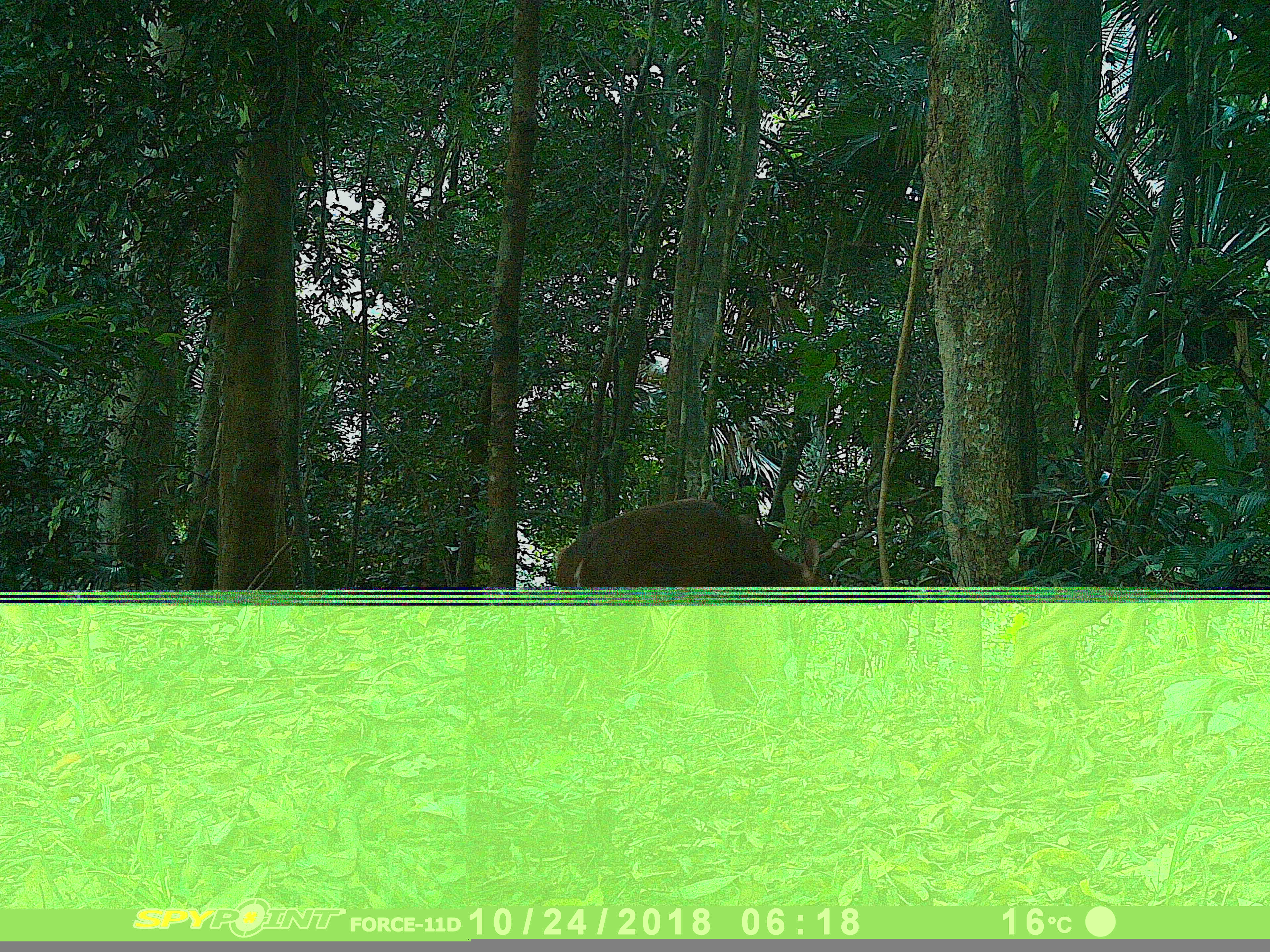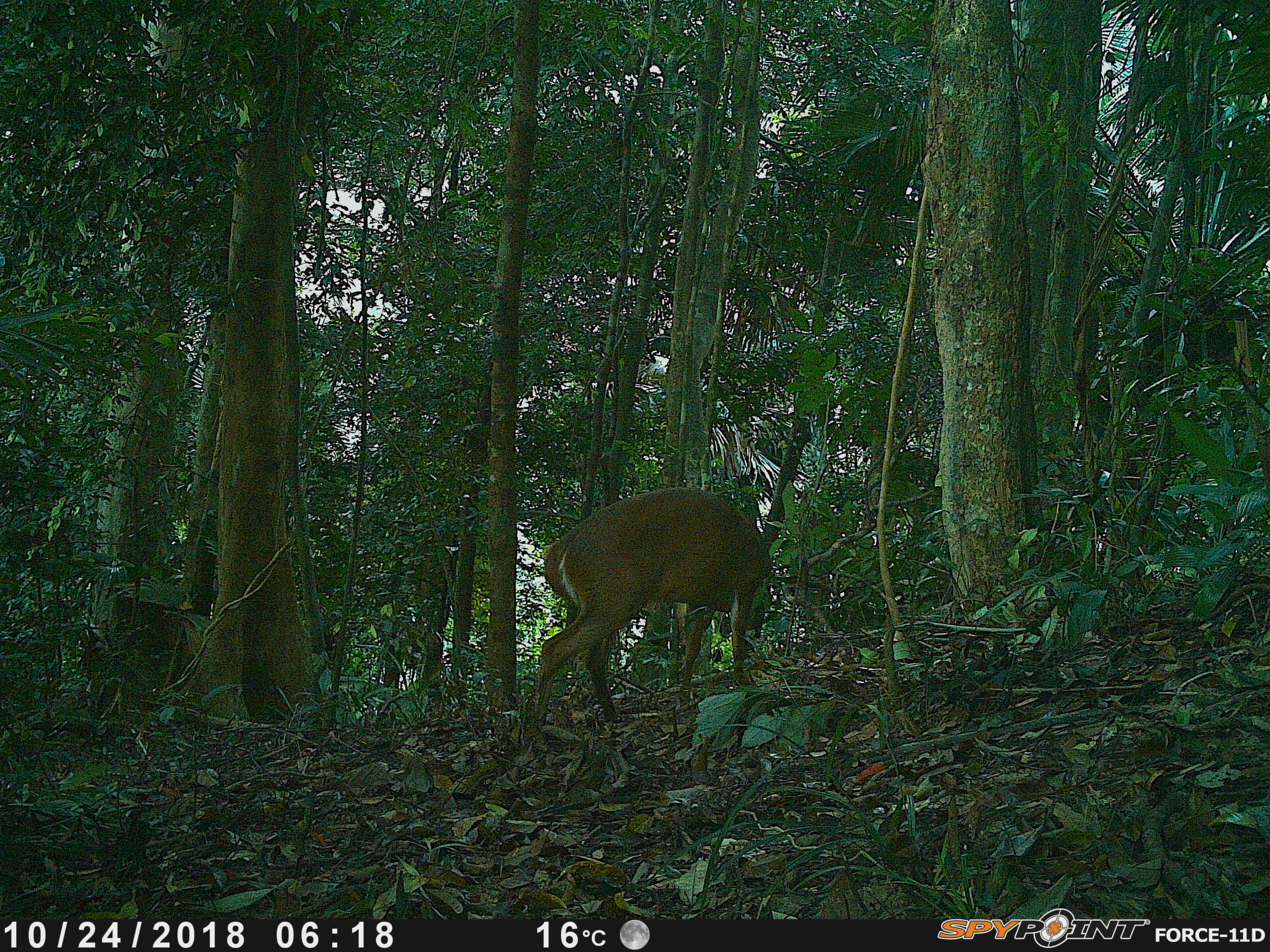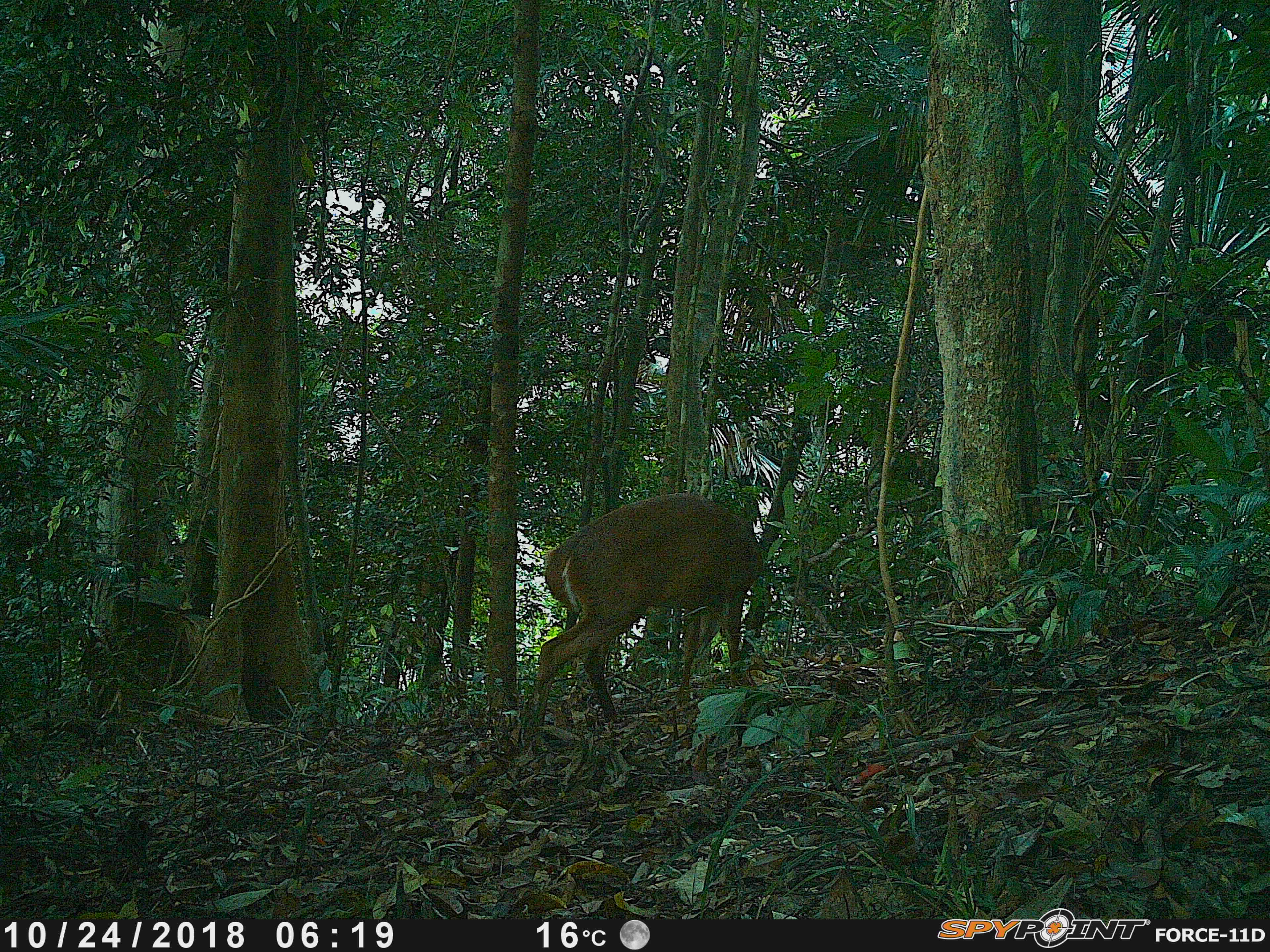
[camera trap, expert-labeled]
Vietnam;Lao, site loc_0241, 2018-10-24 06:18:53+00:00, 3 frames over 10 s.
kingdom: Animalia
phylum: Chordata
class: Mammalia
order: Artiodactyla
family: Cervidae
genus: Muntiacus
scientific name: Muntiacus vuquangensis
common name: large-antlered muntjac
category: large antlered muntjac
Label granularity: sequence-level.